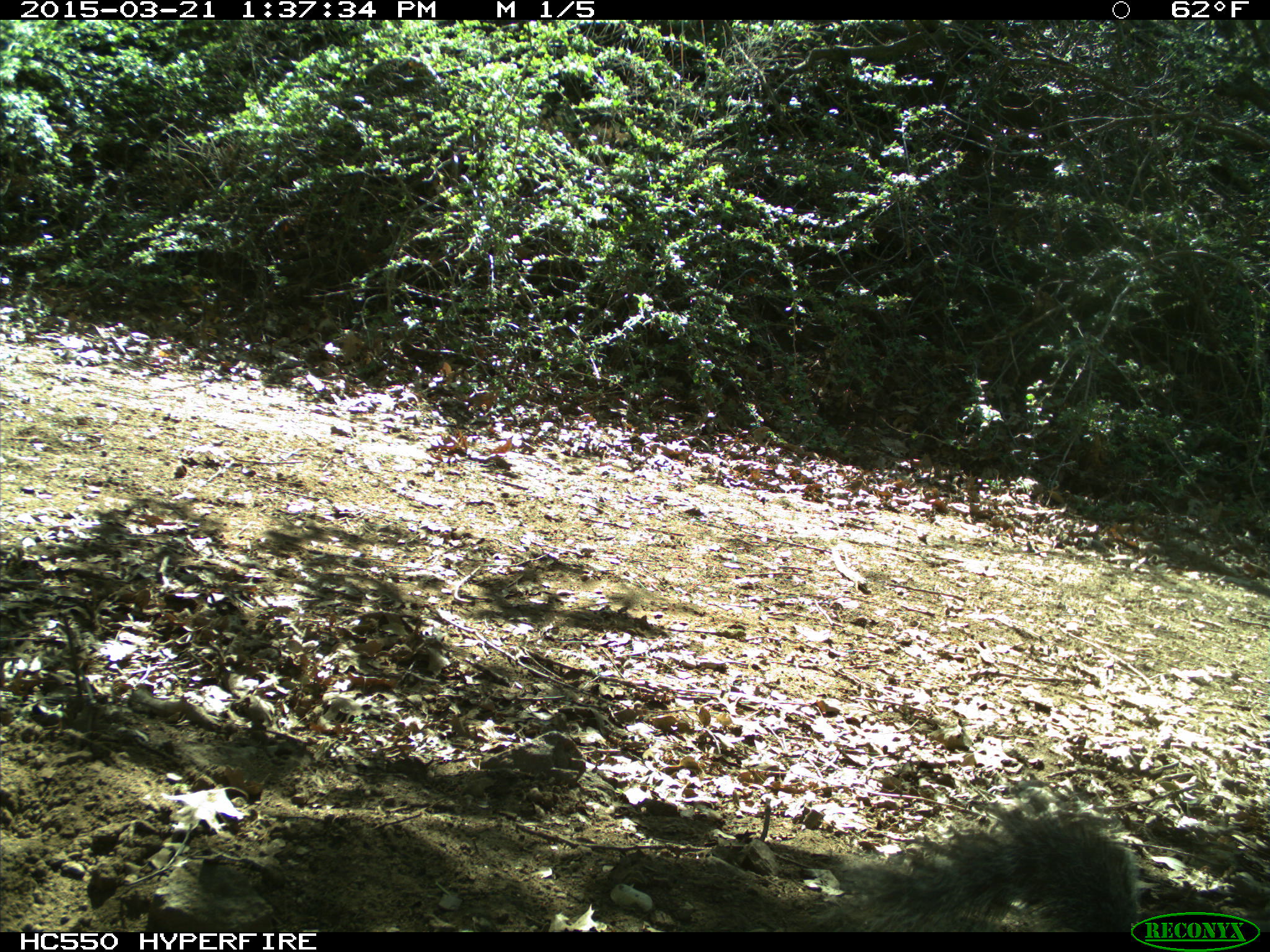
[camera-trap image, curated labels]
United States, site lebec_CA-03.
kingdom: Animalia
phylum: Chordata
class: Mammalia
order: Rodentia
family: Sciuridae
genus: Otospermophilus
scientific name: Otospermophilus beecheyi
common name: california ground squirrel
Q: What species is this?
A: Otospermophilus beecheyi (california ground squirrel).